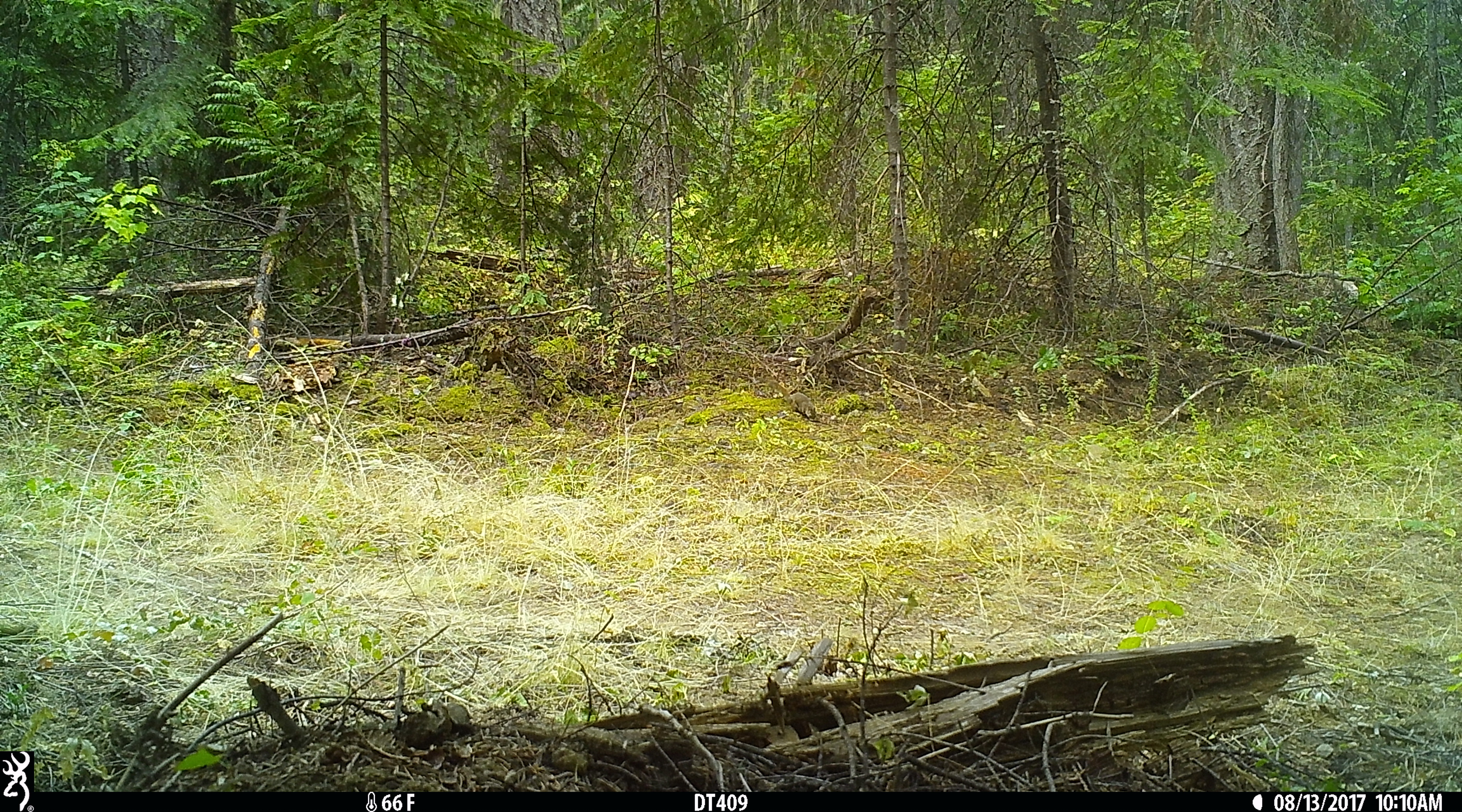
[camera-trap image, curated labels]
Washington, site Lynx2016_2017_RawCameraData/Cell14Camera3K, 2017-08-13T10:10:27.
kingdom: Animalia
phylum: Chordata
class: Mammalia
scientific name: Mammalia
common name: small mammal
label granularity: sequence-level